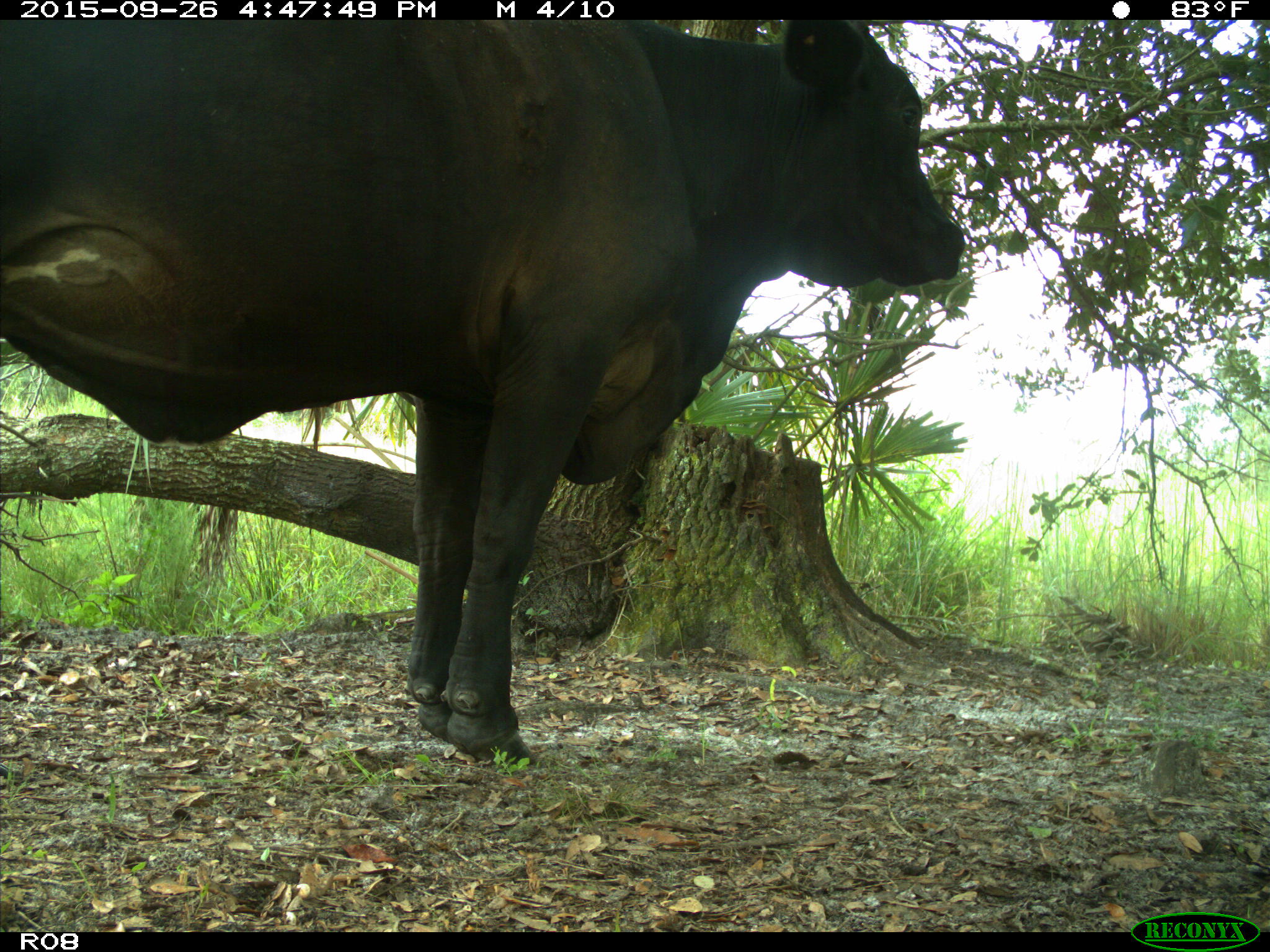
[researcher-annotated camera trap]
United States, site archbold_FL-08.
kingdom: Animalia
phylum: Chordata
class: Mammalia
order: Artiodactyla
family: Bovidae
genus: Bos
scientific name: Bos taurus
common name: domestic cow